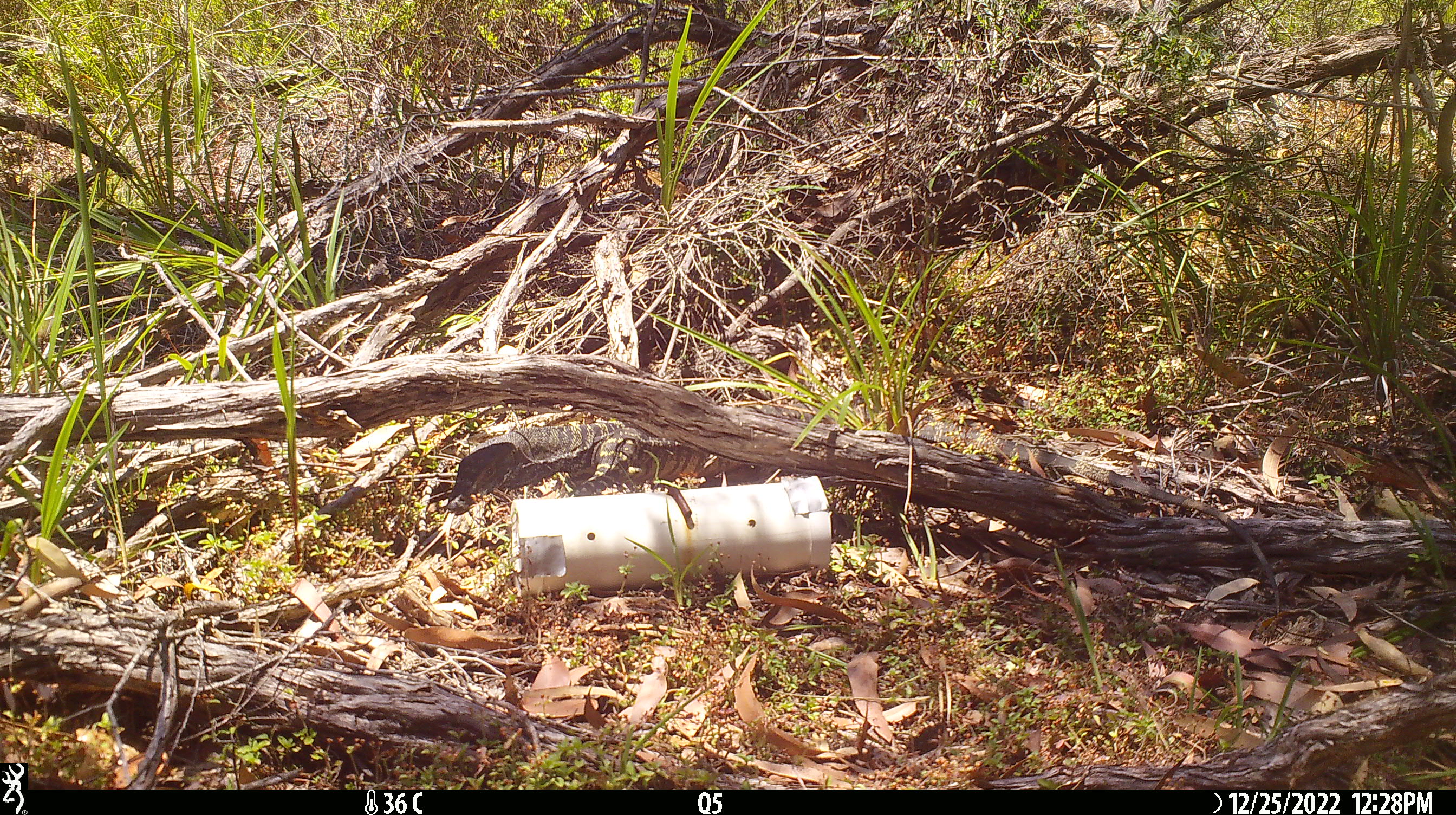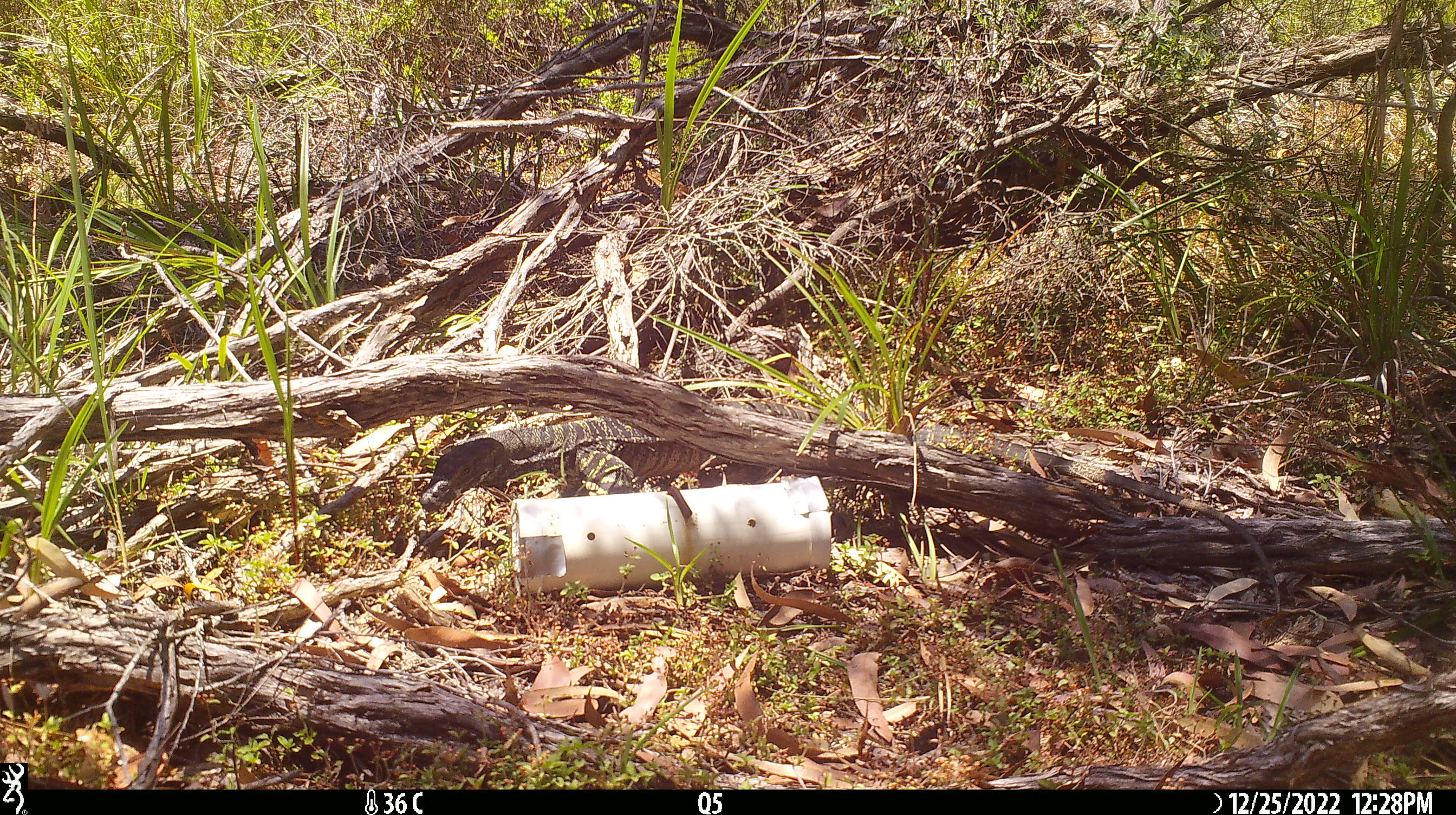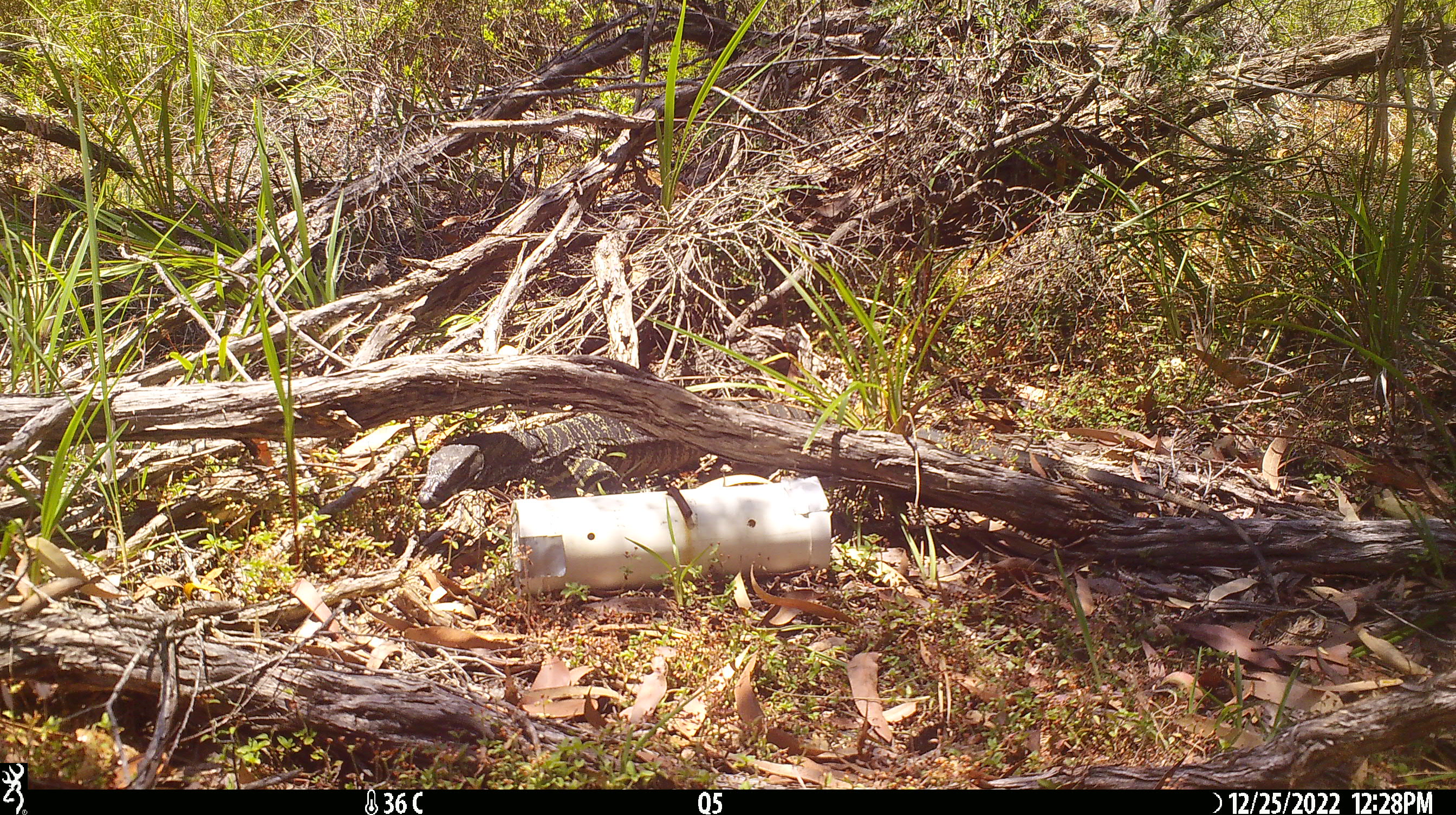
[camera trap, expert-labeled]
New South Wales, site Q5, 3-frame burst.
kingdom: Animalia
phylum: Chordata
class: Reptilia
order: Squamata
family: Varanidae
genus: Varanus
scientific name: Varanus varius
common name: lace monitor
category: goanna